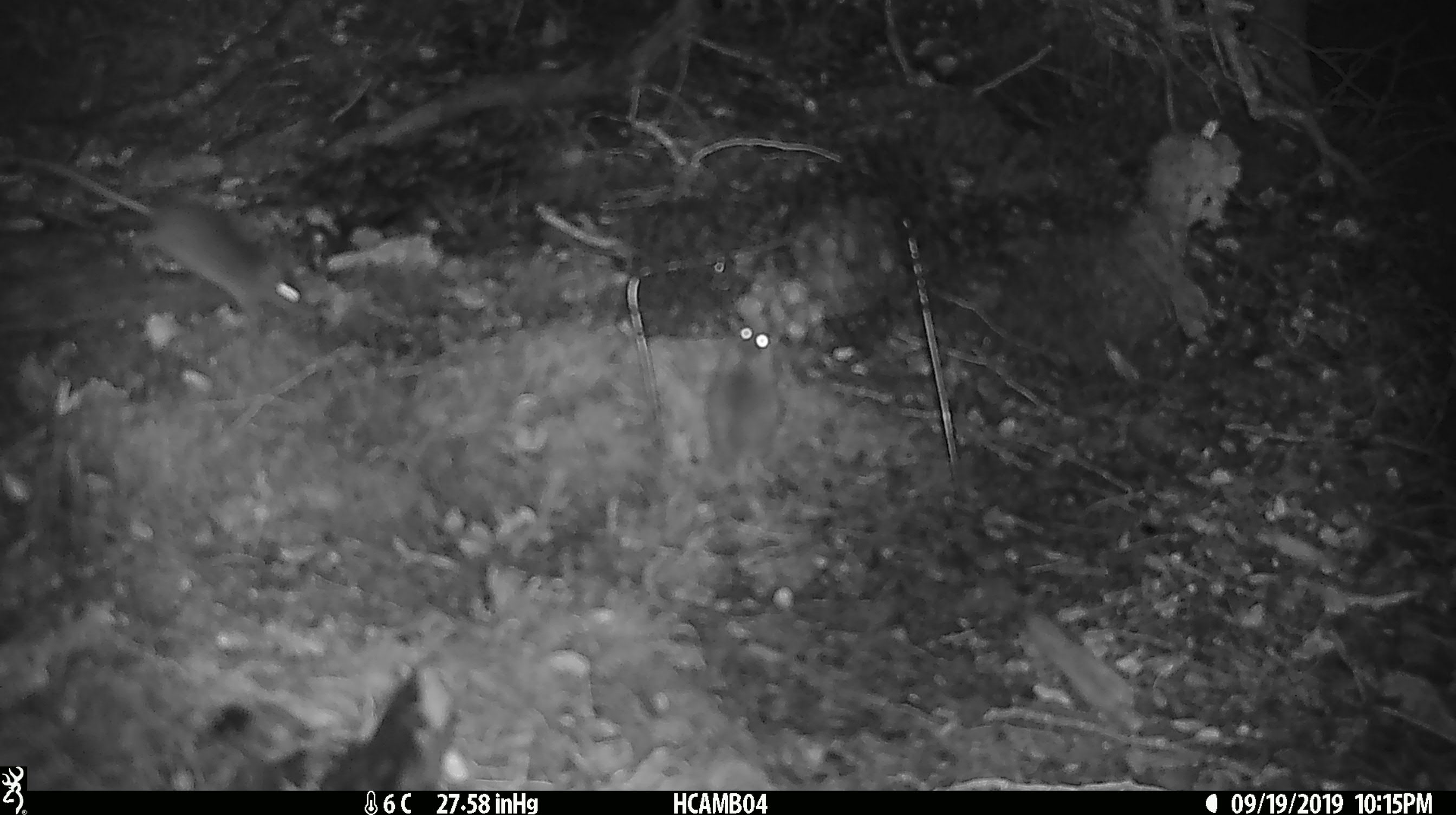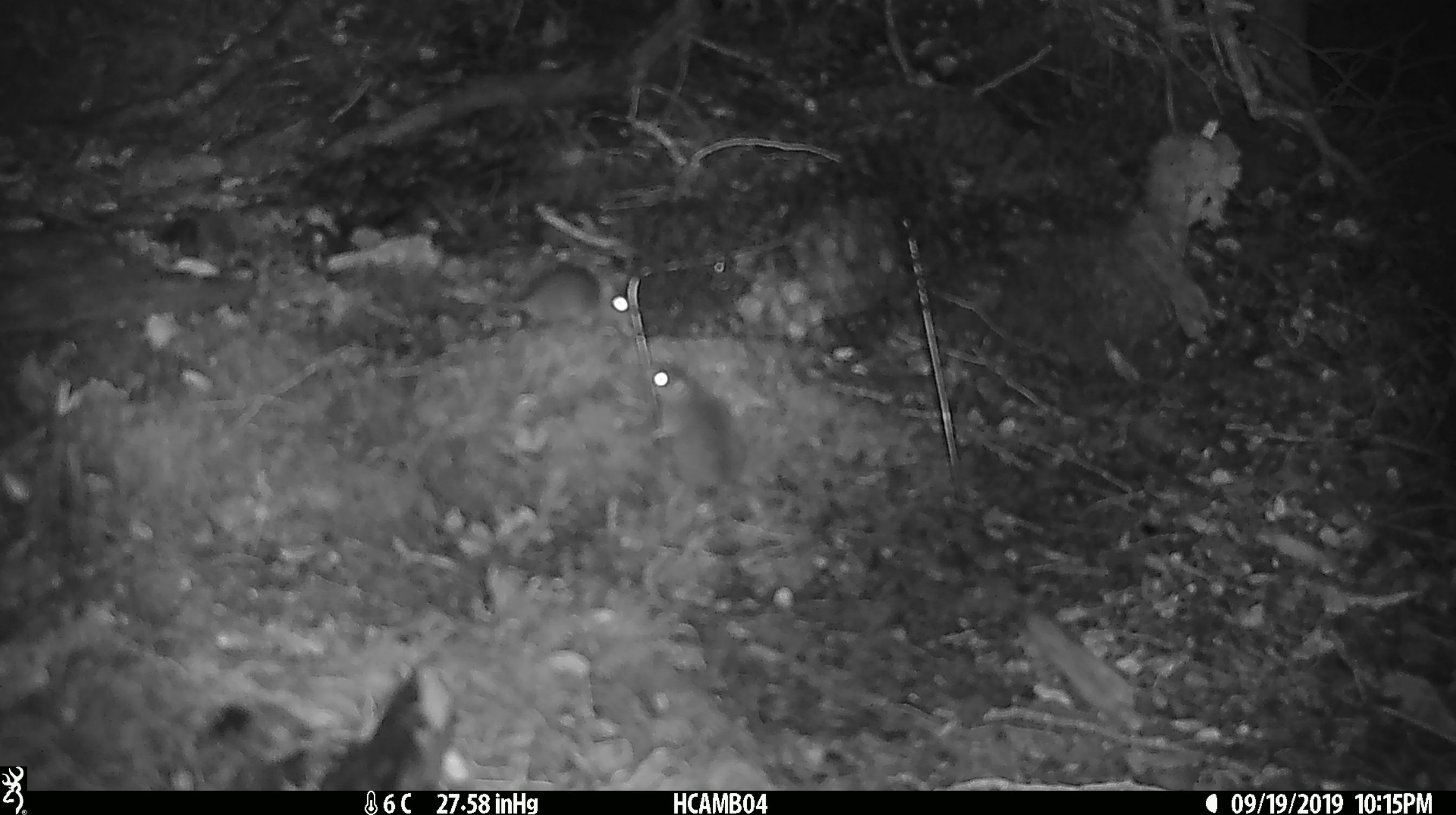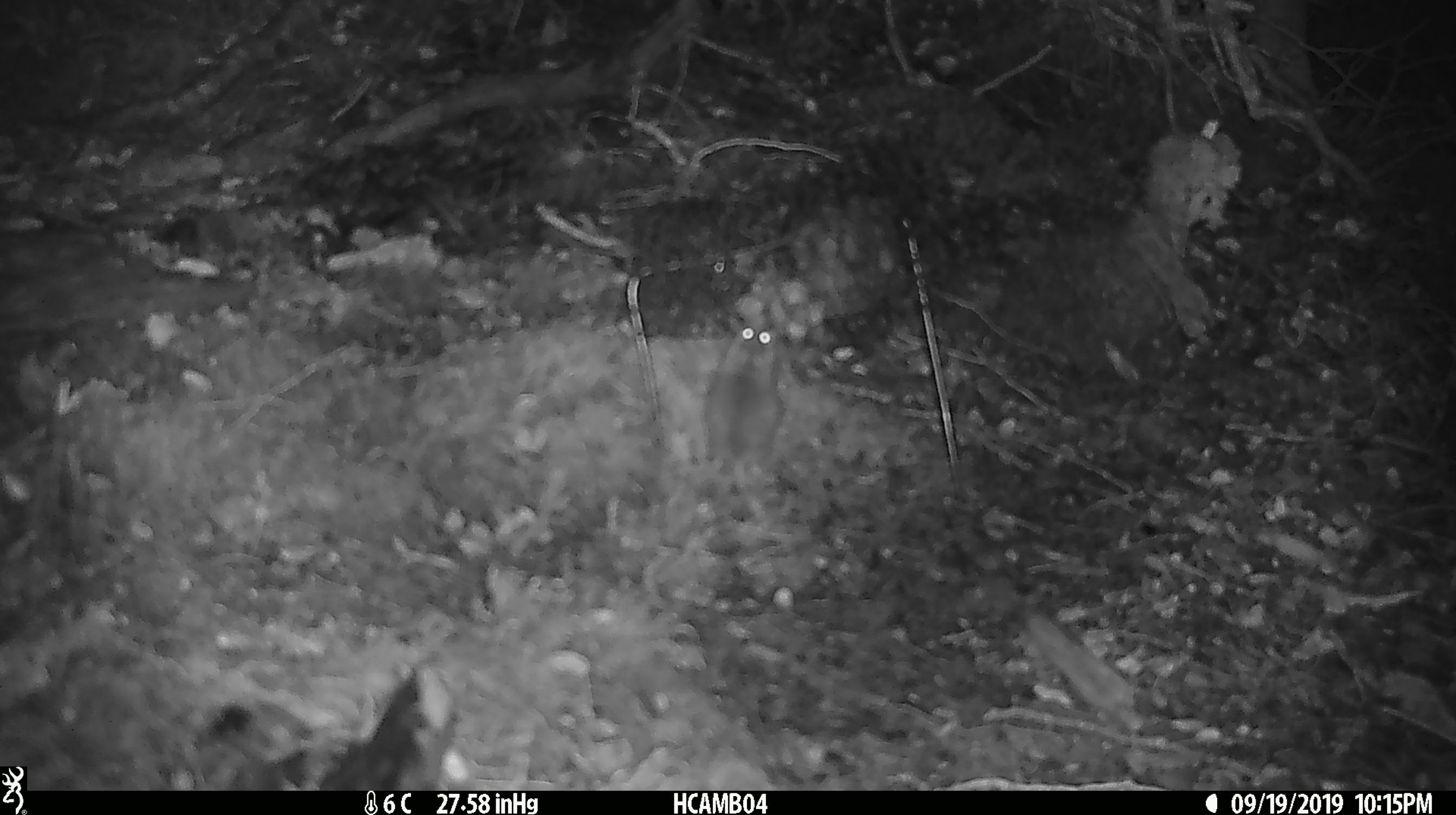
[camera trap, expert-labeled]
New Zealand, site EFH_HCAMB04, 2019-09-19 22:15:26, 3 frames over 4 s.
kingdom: Animalia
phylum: Chordata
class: Mammalia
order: Rodentia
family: Muridae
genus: Mus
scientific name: Mus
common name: mouse